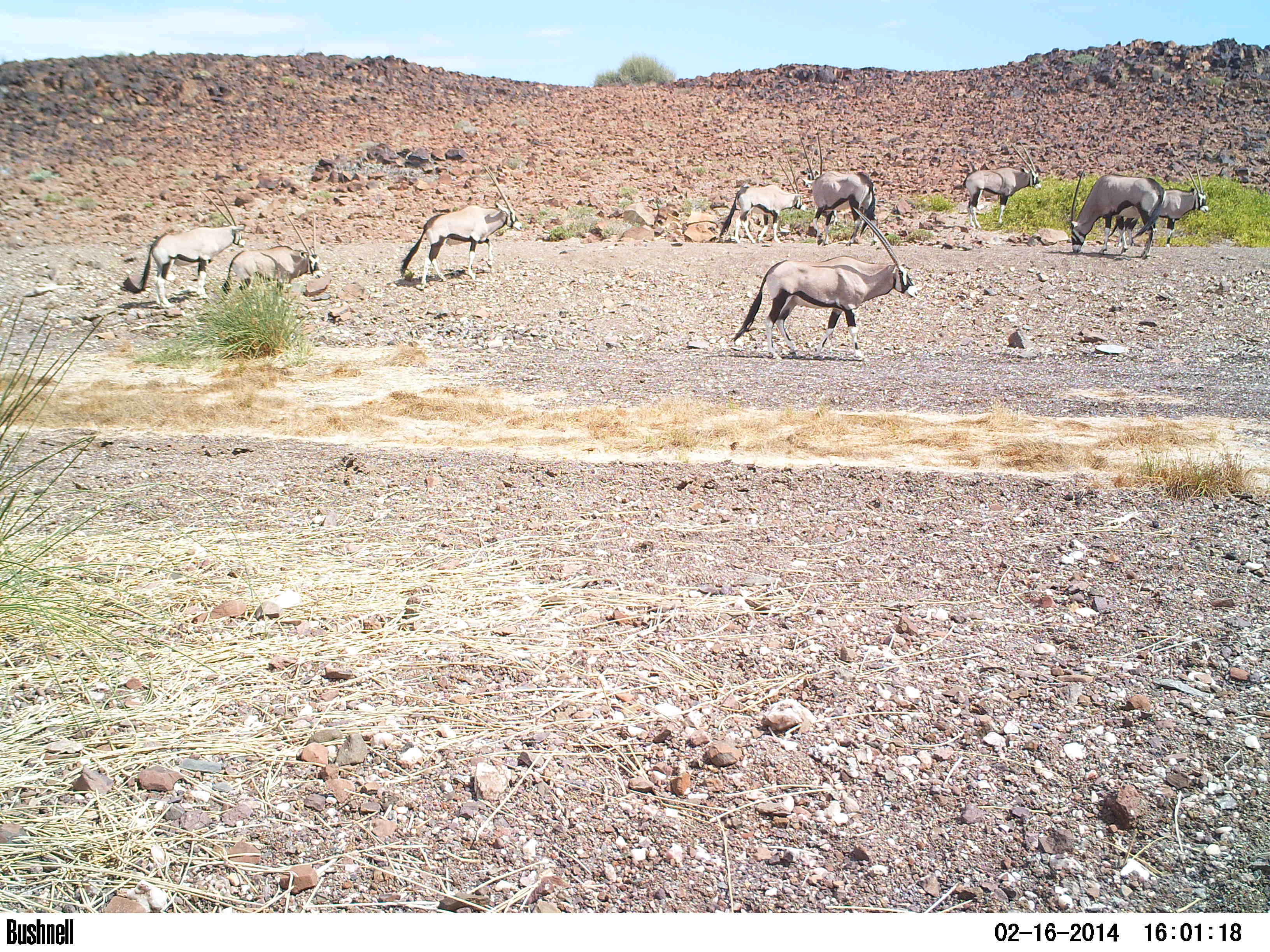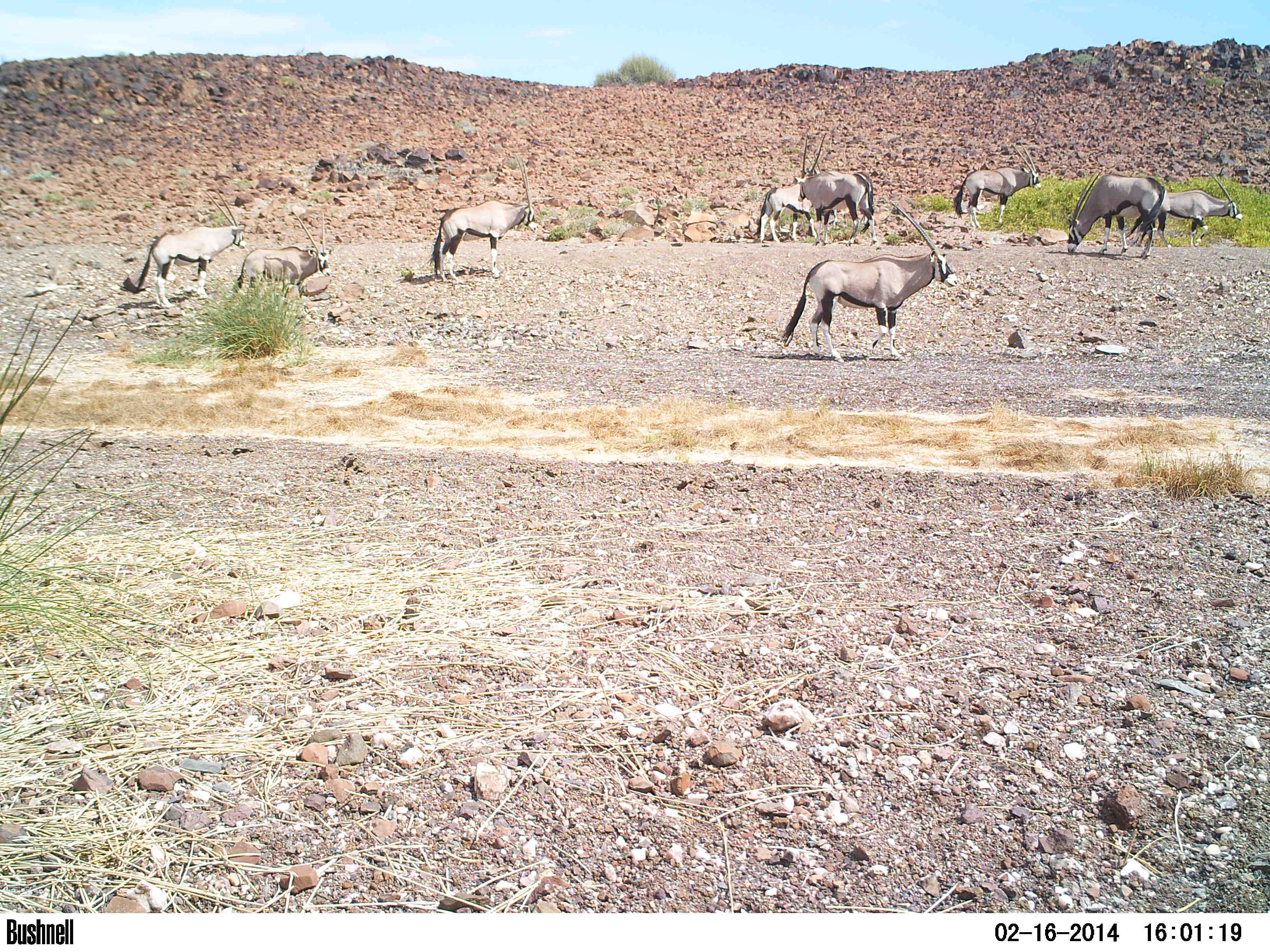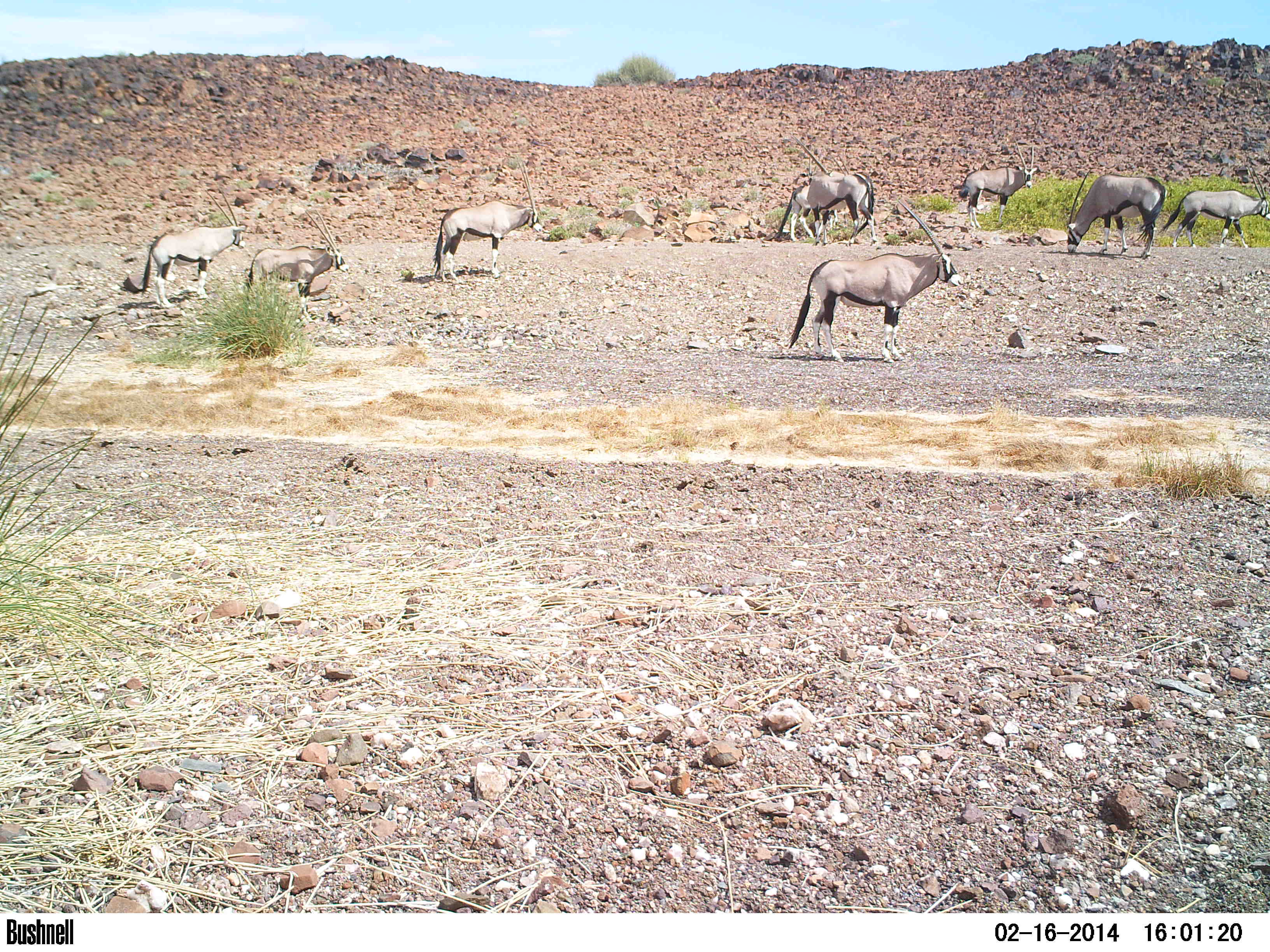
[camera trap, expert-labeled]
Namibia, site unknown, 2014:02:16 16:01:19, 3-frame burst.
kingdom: Animalia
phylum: Chordata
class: Mammalia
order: Artiodactyla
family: Bovidae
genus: Oryx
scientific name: Oryx gazella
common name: gemsbok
Oryx gazella (gemsbok).